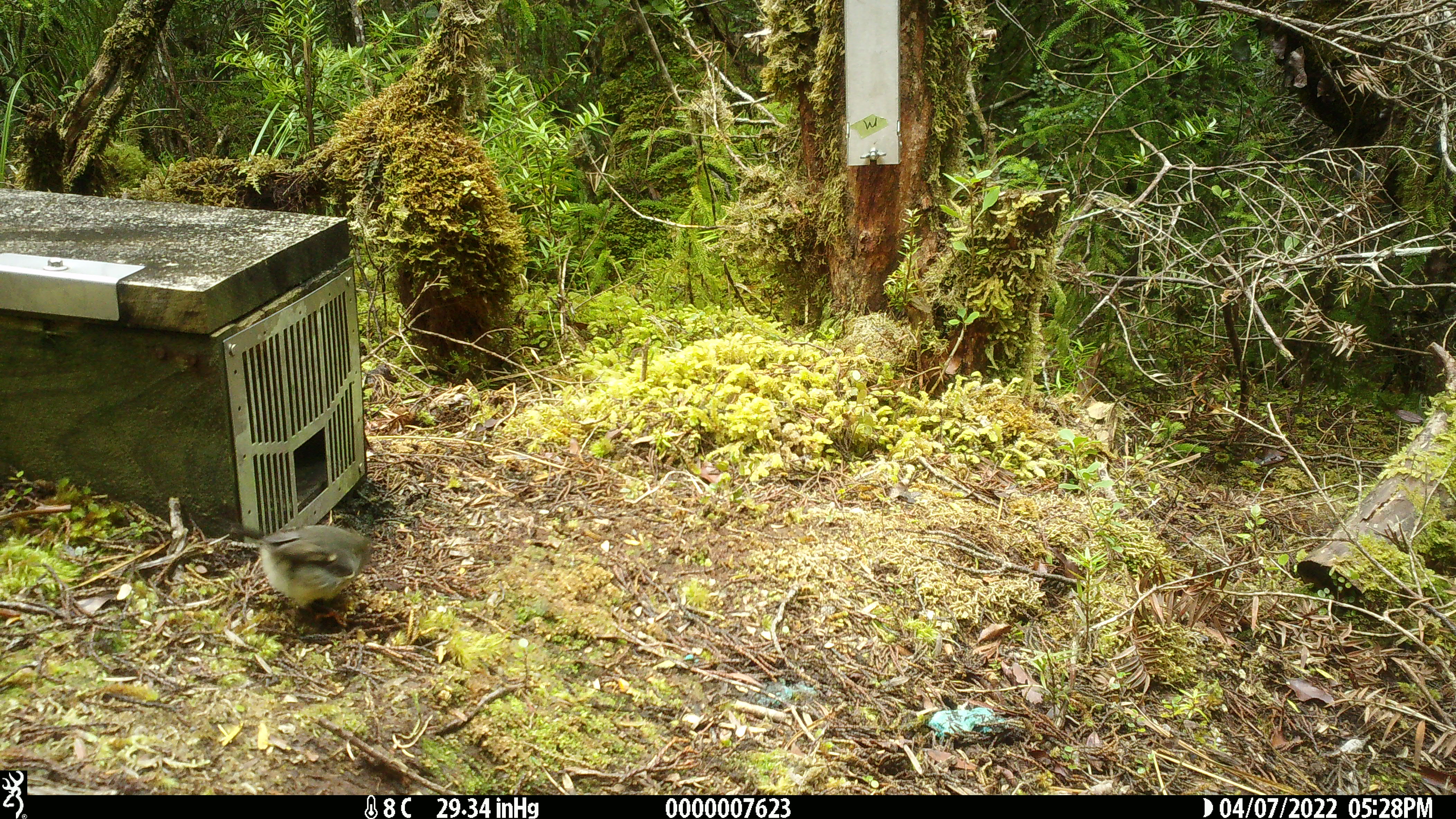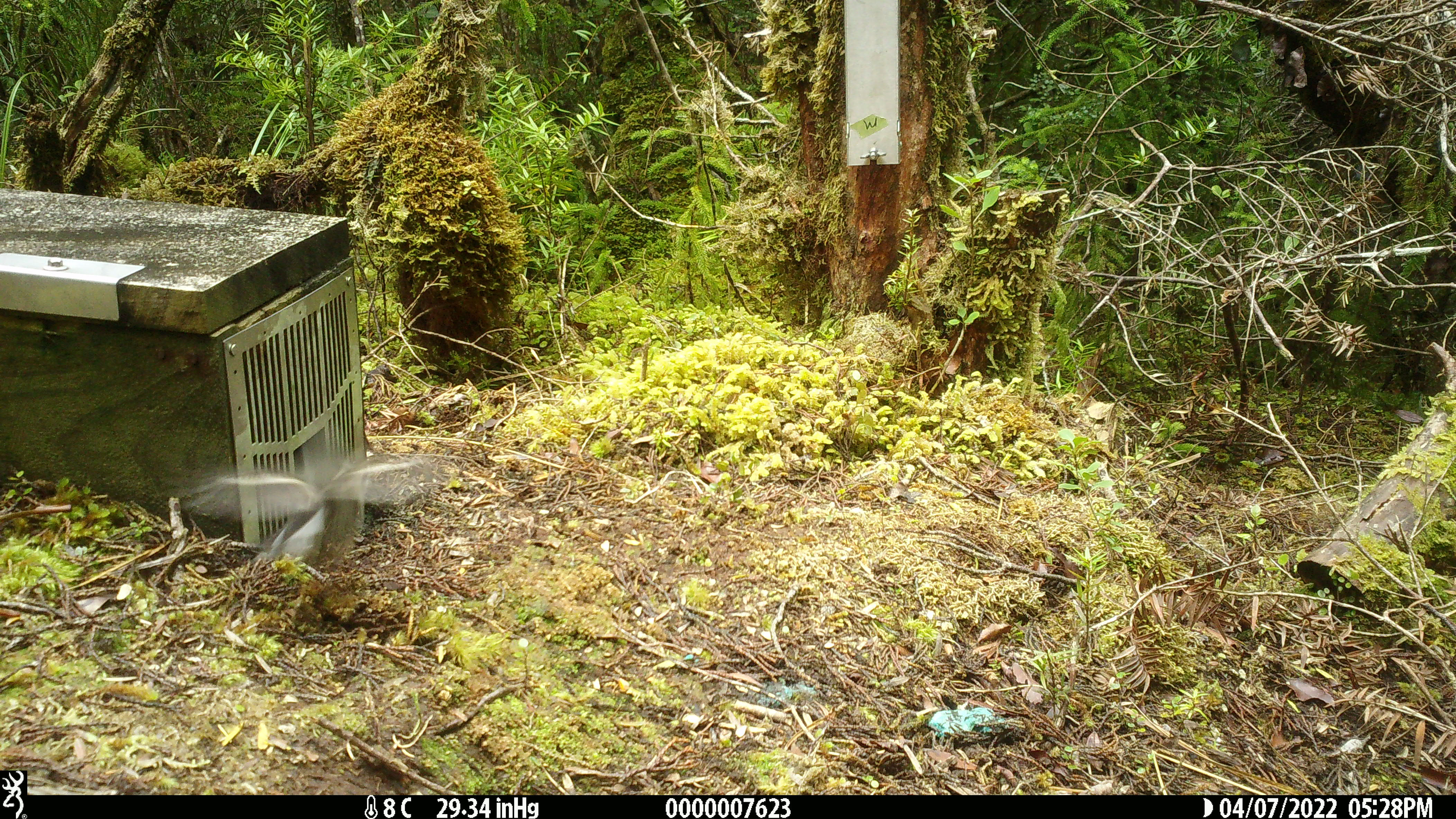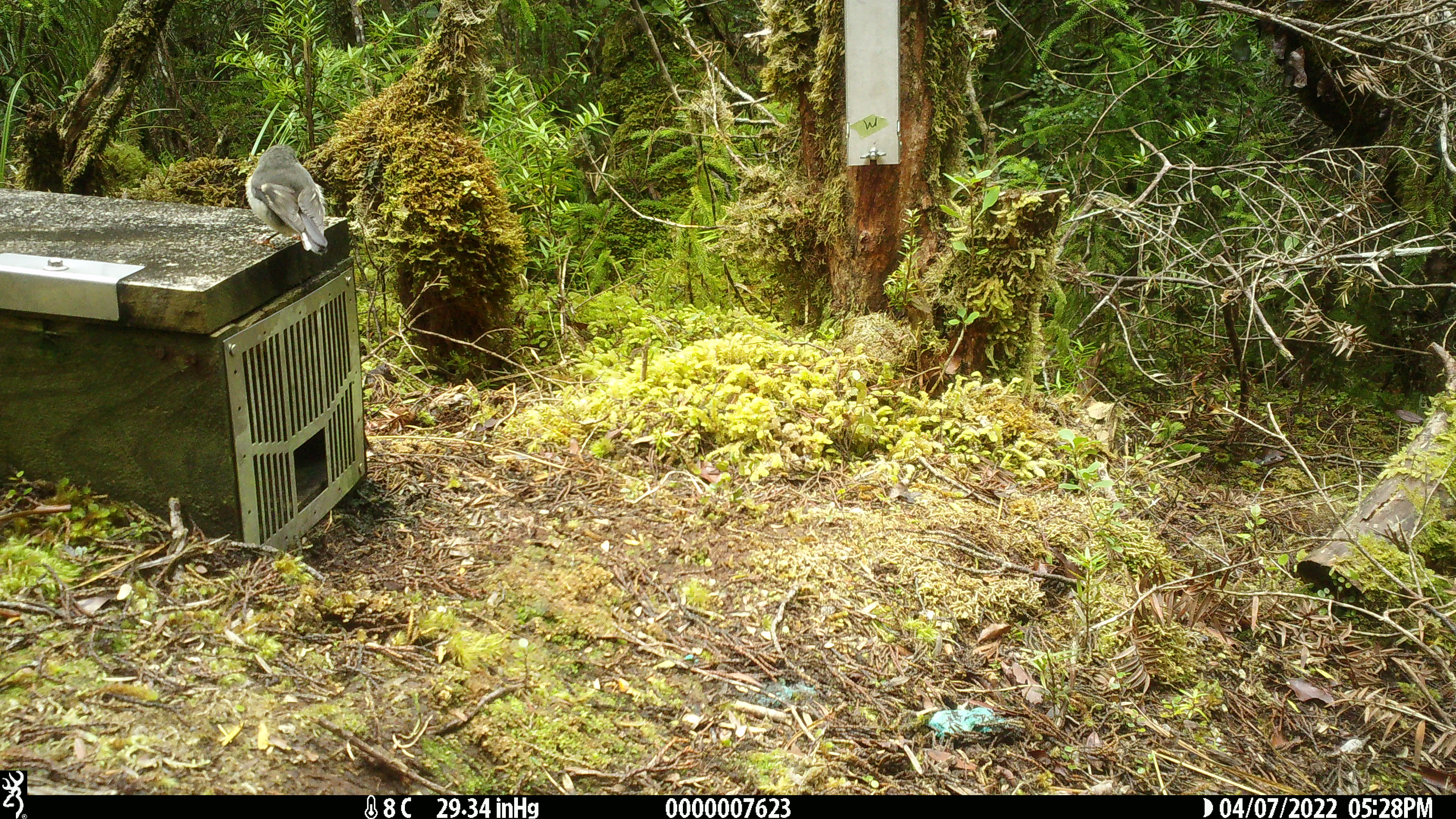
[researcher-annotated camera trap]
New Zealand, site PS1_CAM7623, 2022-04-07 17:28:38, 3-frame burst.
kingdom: Animalia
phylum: Chordata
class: Aves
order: Passeriformes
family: Petroicidae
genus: Petroica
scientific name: Petroica macrocephala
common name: tomtit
Tomtit (Petroica macrocephala).